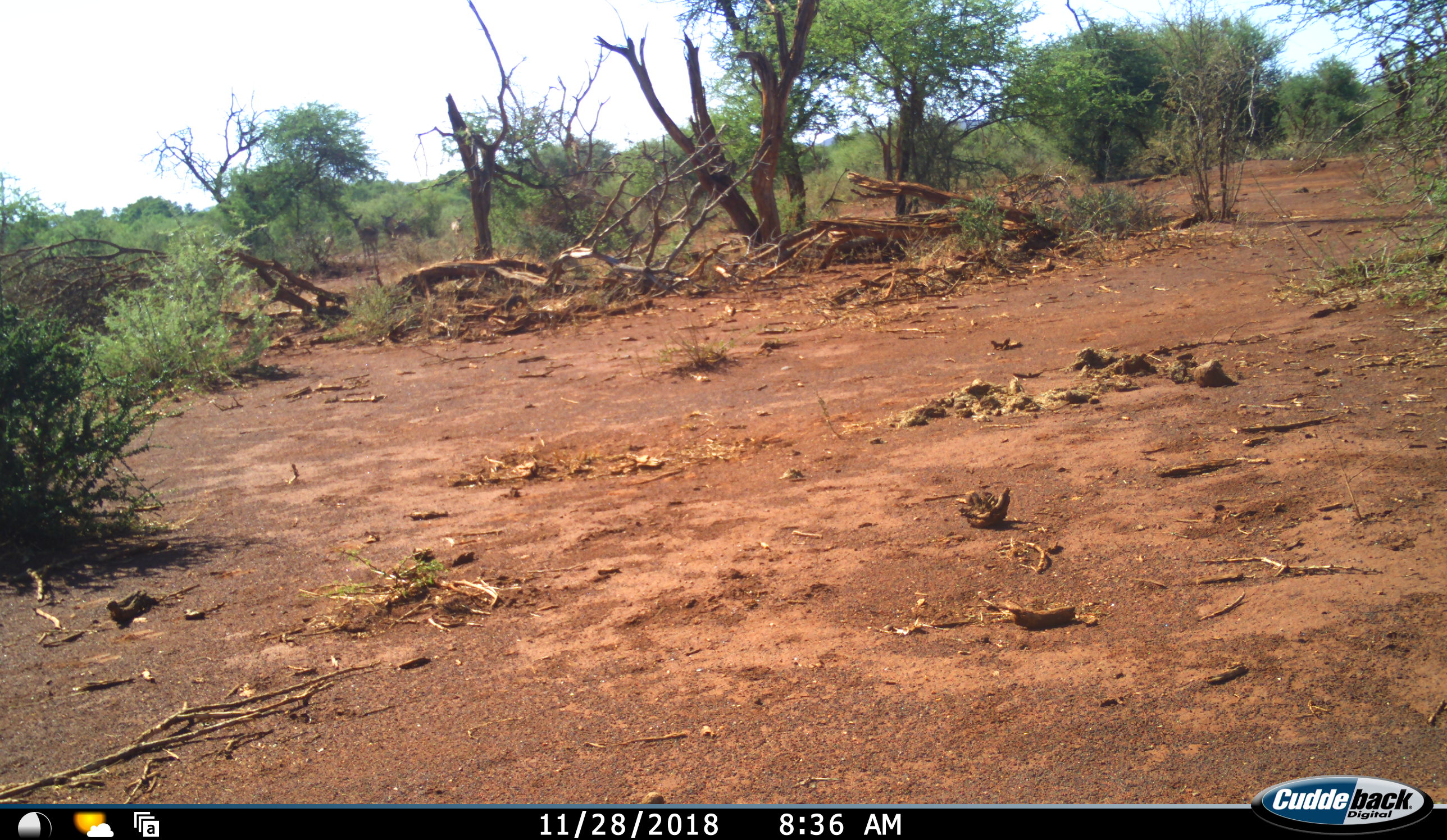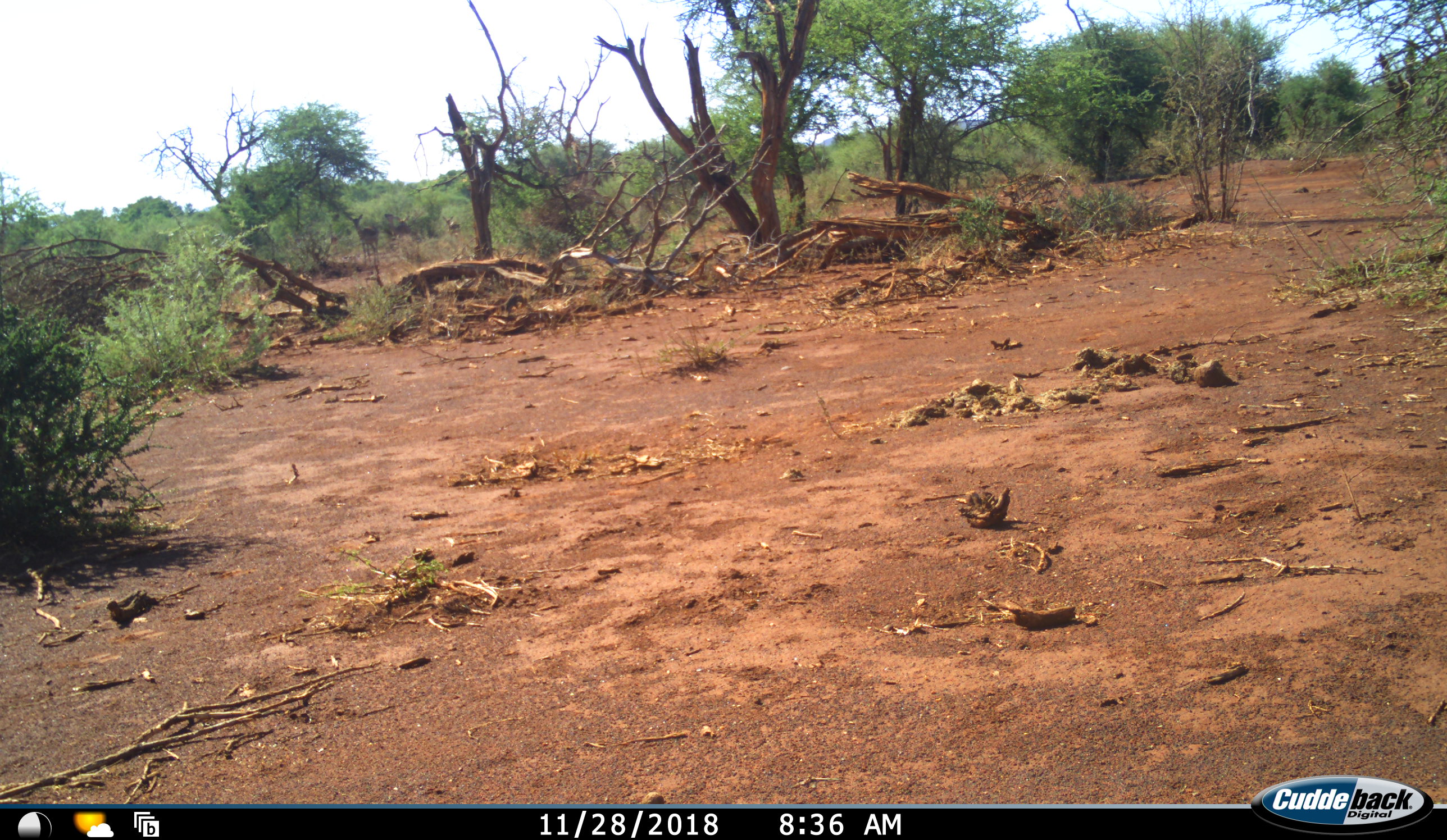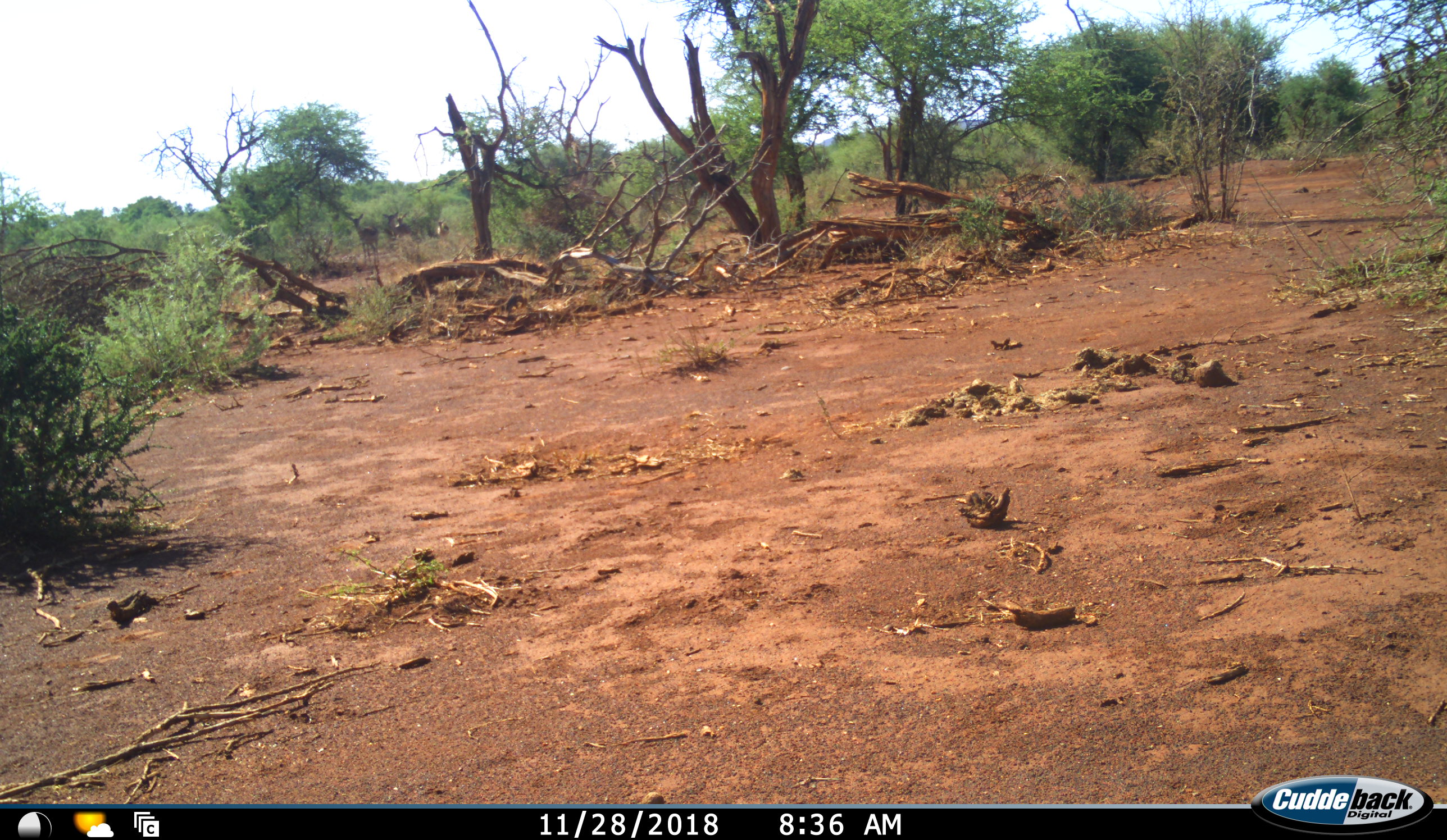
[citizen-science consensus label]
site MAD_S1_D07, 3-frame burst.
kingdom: Animalia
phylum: Chordata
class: Mammalia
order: Artiodactyla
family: Bovidae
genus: Aepyceros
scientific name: Aepyceros melampus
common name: impala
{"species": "impala (Aepyceros melampus)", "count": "5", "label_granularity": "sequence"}